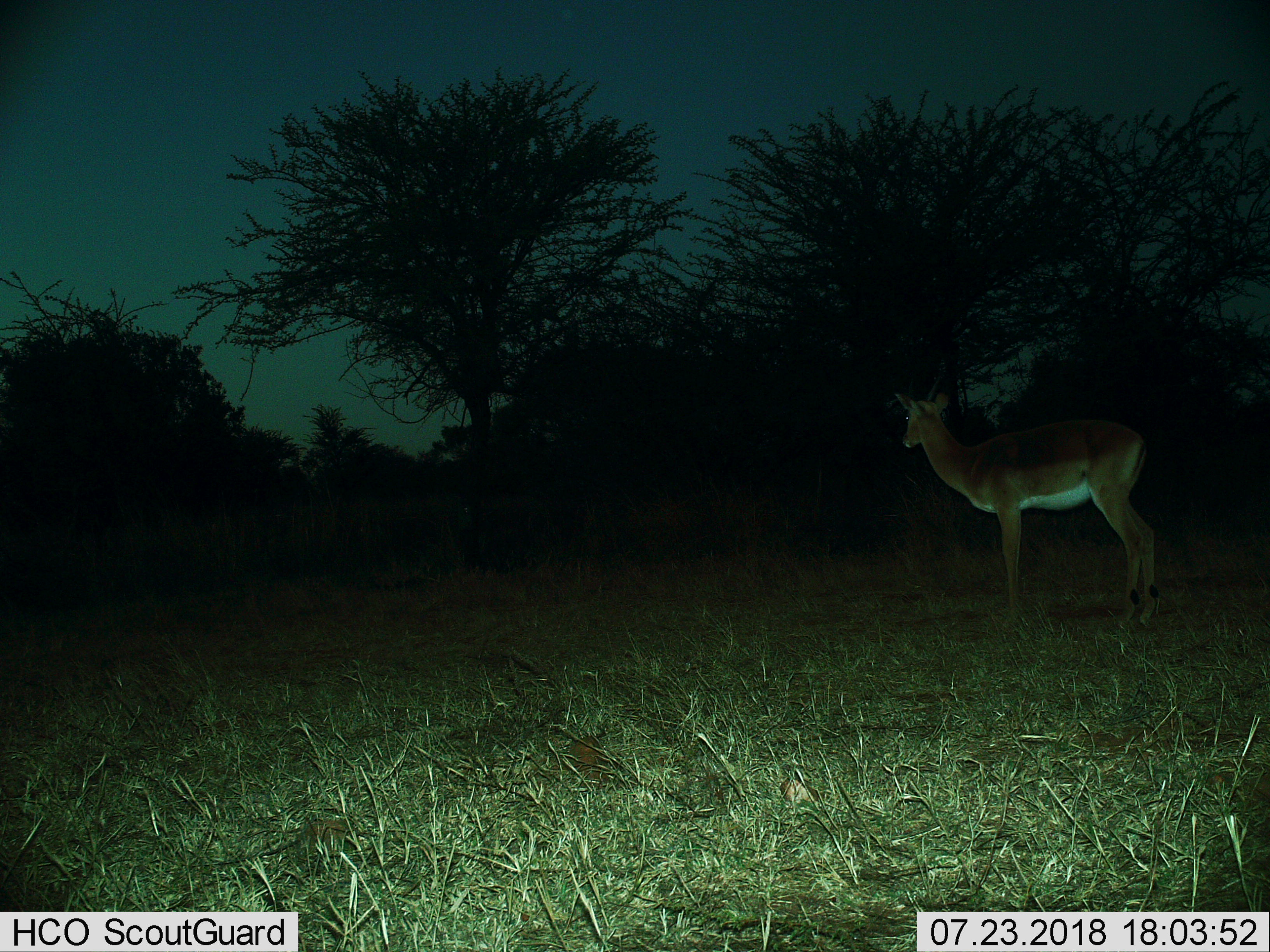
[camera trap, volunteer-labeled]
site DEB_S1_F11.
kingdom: Animalia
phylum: Chordata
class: Mammalia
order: Artiodactyla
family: Bovidae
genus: Aepyceros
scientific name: Aepyceros melampus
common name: impala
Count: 1.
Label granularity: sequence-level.